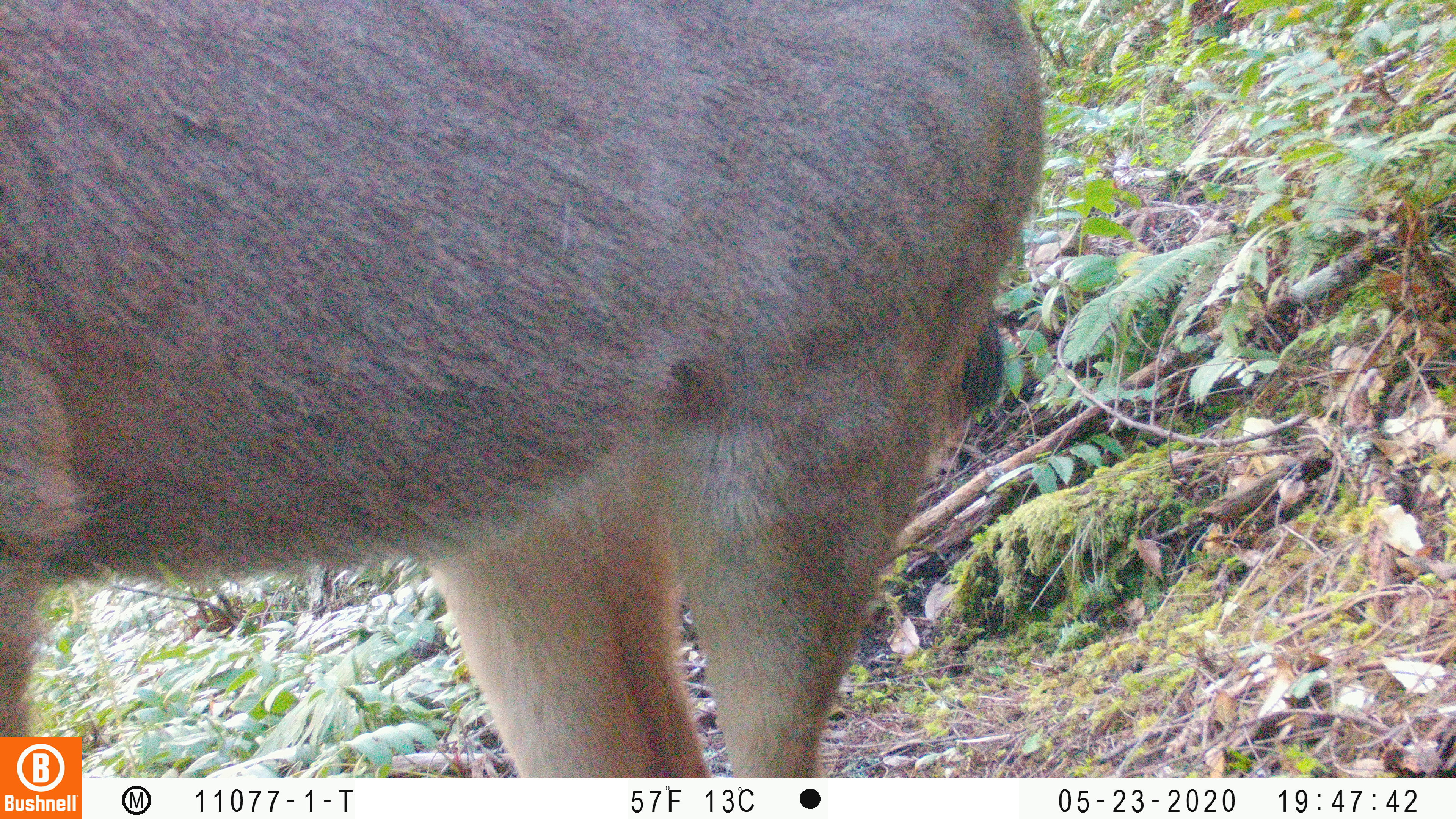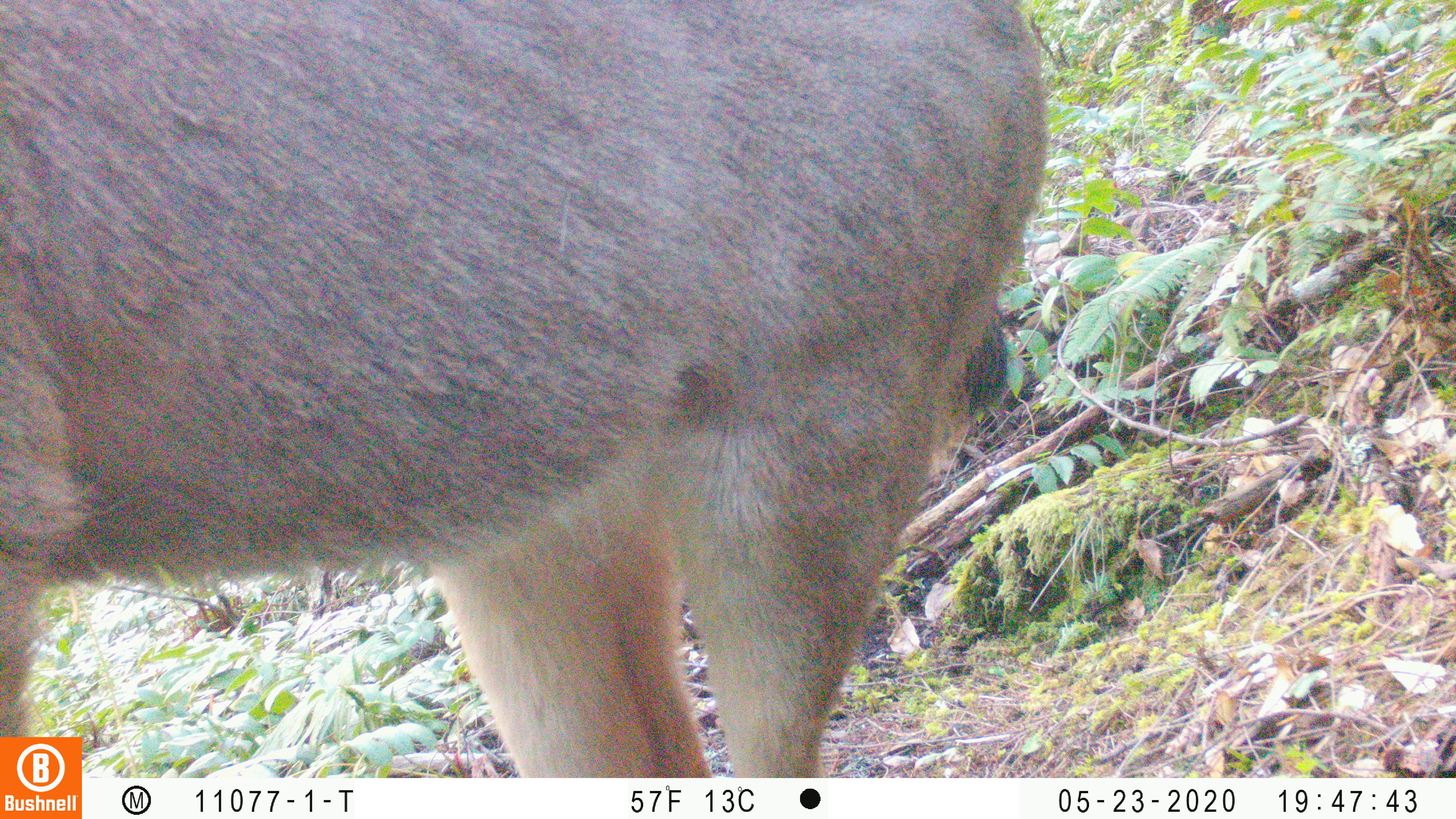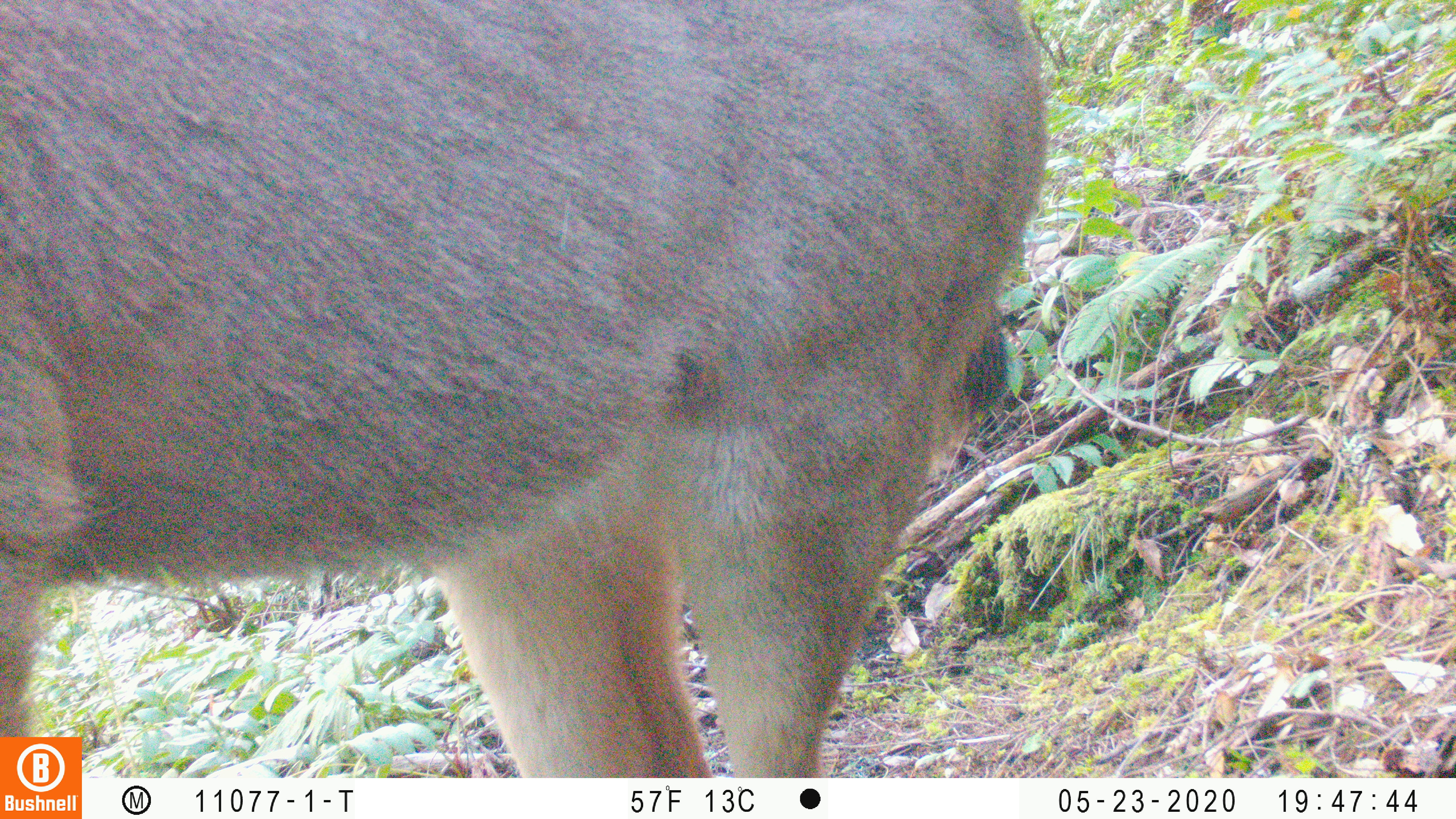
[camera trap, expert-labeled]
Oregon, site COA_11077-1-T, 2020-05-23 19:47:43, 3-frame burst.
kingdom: Animalia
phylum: Chordata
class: Mammalia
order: Artiodactyla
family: Cervidae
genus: Odocoileus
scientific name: Odocoileus hemionus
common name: black-tailed deer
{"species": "black-tailed deer (Odocoileus hemionus)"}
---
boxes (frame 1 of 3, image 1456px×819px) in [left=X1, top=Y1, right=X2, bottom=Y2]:
black-tailed deer: [left=0, top=2, right=1056, bottom=730]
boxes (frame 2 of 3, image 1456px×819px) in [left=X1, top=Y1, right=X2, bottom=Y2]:
black-tailed deer: [left=0, top=2, right=1060, bottom=727]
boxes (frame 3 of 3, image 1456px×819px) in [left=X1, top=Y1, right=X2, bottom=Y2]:
black-tailed deer: [left=2, top=2, right=1056, bottom=732]